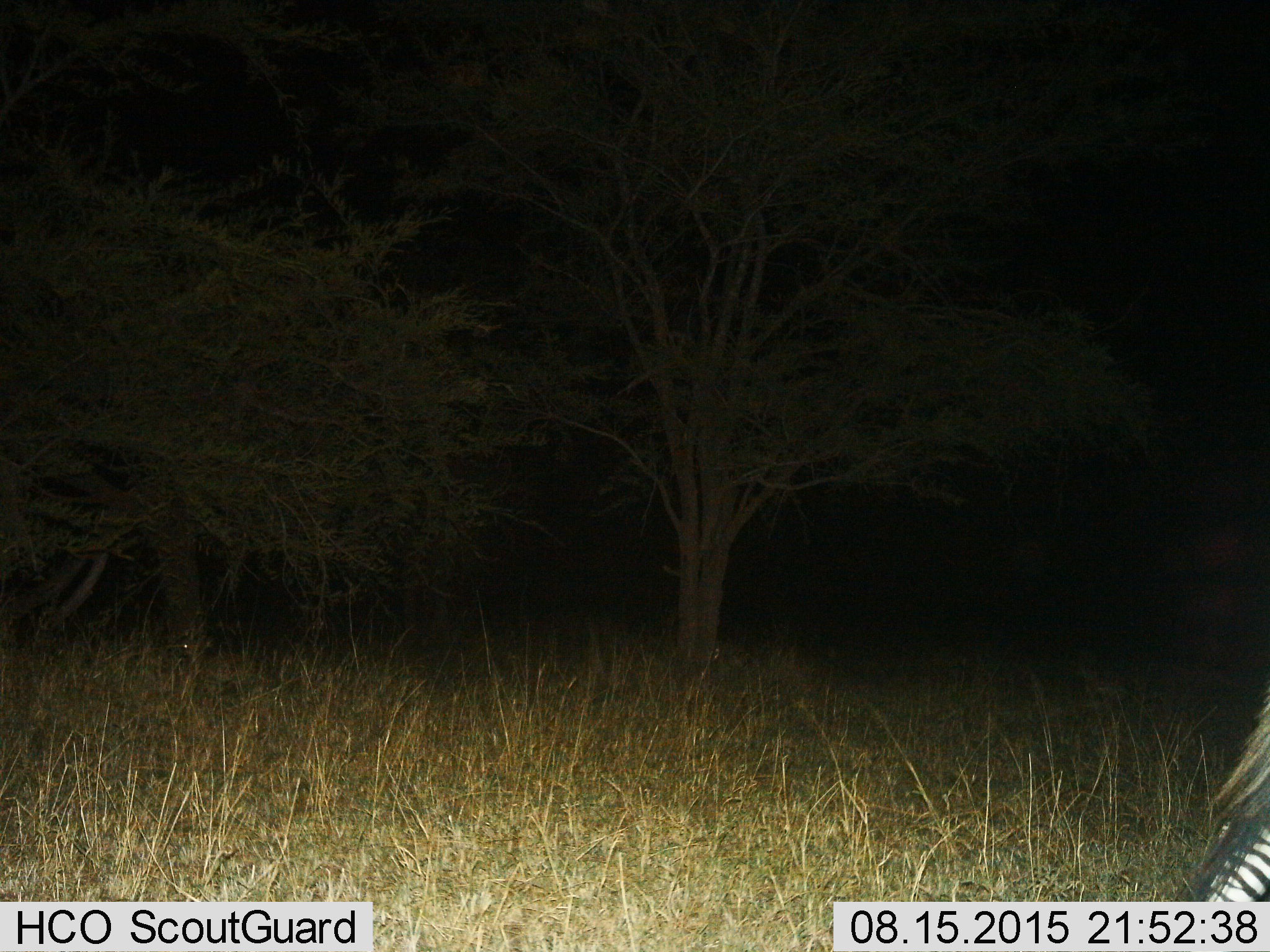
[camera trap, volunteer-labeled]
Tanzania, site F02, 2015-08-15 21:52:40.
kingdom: Animalia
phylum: Chordata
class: Mammalia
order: Perissodactyla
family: Equidae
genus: Equus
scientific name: Equus quagga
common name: plains zebra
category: zebra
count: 1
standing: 0%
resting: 0%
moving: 100%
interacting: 0%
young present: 0%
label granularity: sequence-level